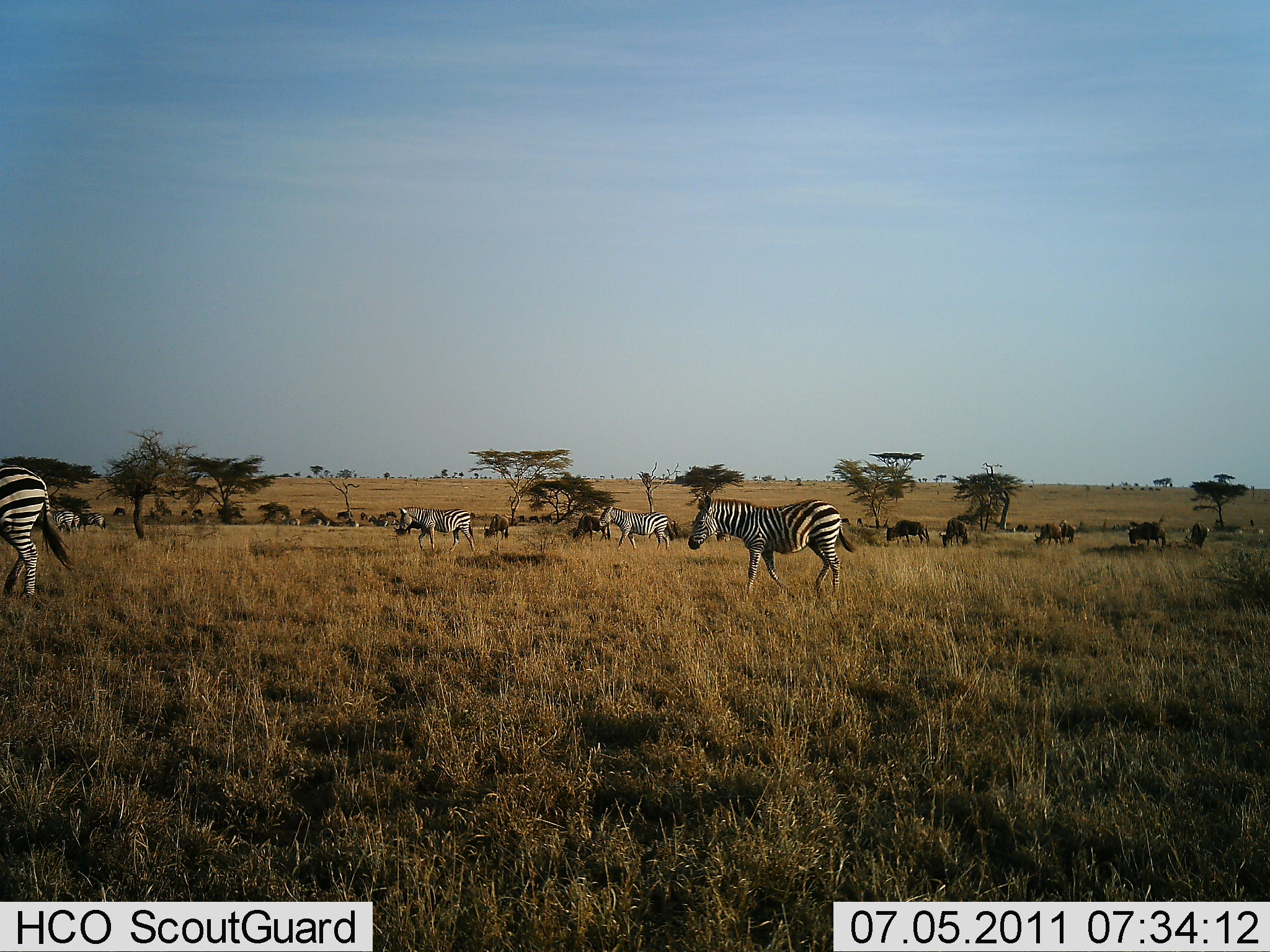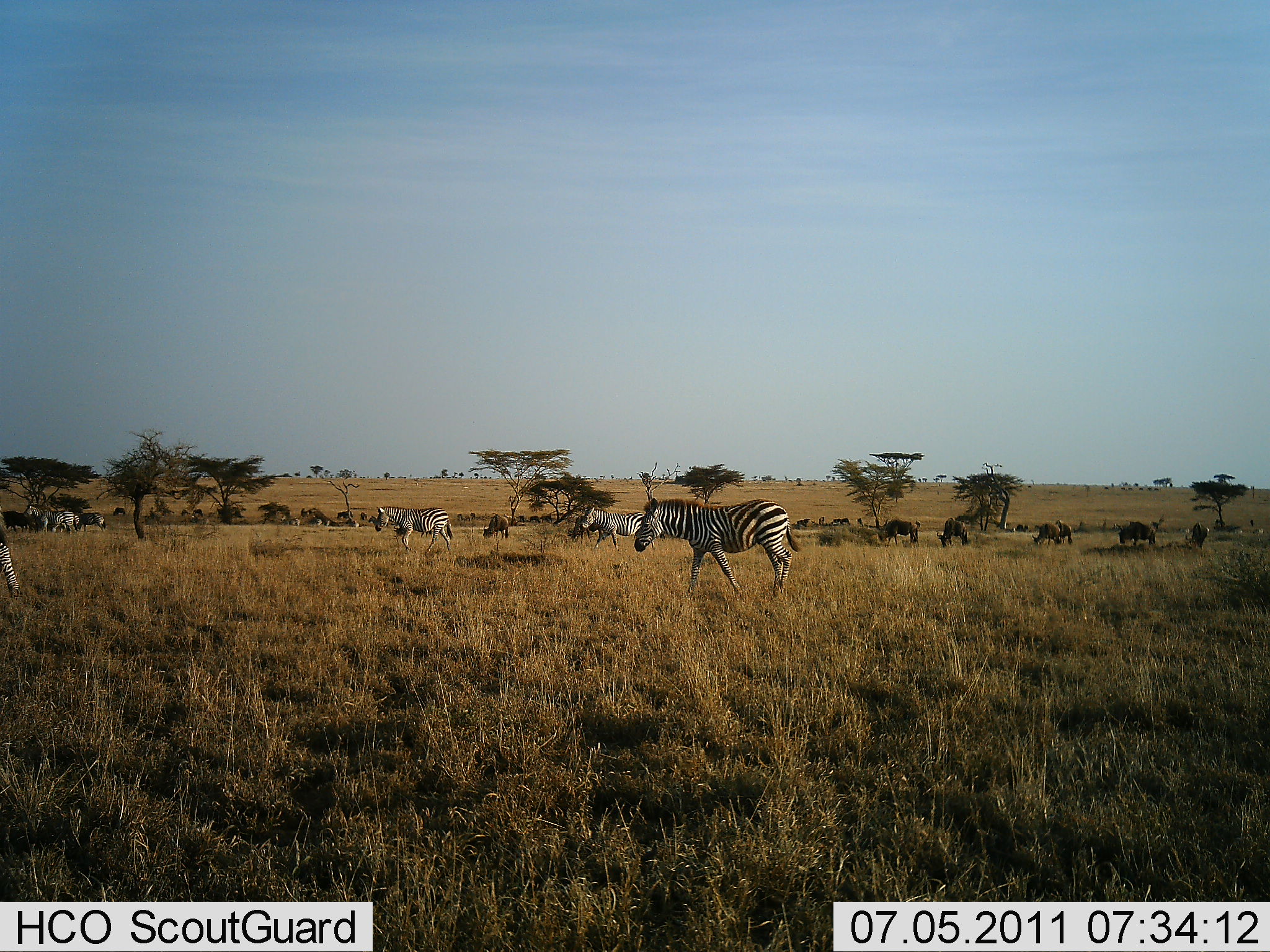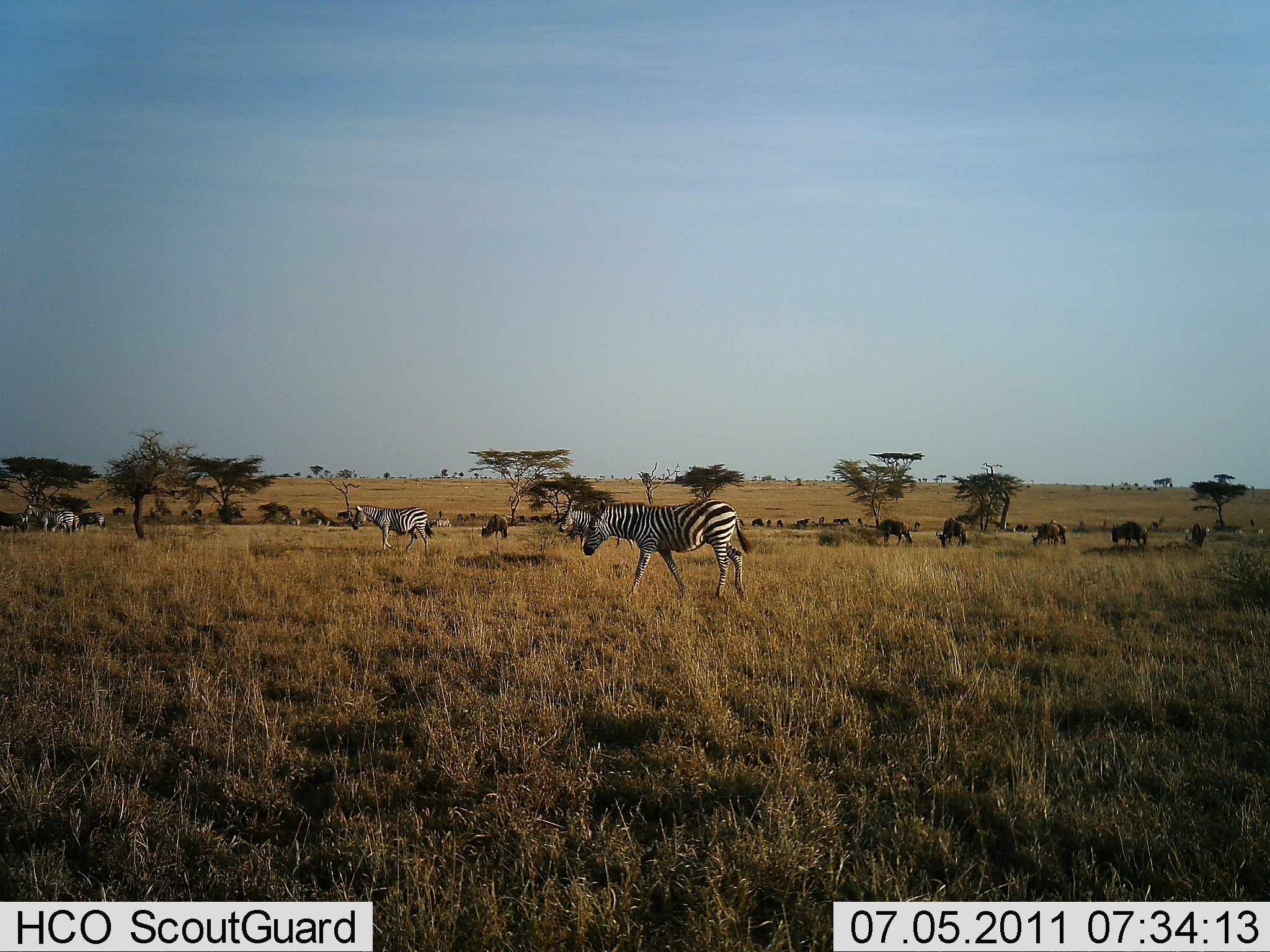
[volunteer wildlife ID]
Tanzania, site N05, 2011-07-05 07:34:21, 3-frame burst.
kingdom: Animalia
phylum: Chordata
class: Mammalia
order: Artiodactyla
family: Bovidae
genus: Connochaetes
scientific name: Connochaetes taurinus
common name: blue wildebeest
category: wildebeest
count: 11-50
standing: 70%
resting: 10%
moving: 20%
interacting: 10%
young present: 0%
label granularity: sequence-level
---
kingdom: Animalia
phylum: Chordata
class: Mammalia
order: Perissodactyla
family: Equidae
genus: Equus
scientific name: Equus quagga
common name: plains zebra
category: zebra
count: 6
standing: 17%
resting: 0%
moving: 100%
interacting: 0%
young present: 0%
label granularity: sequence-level